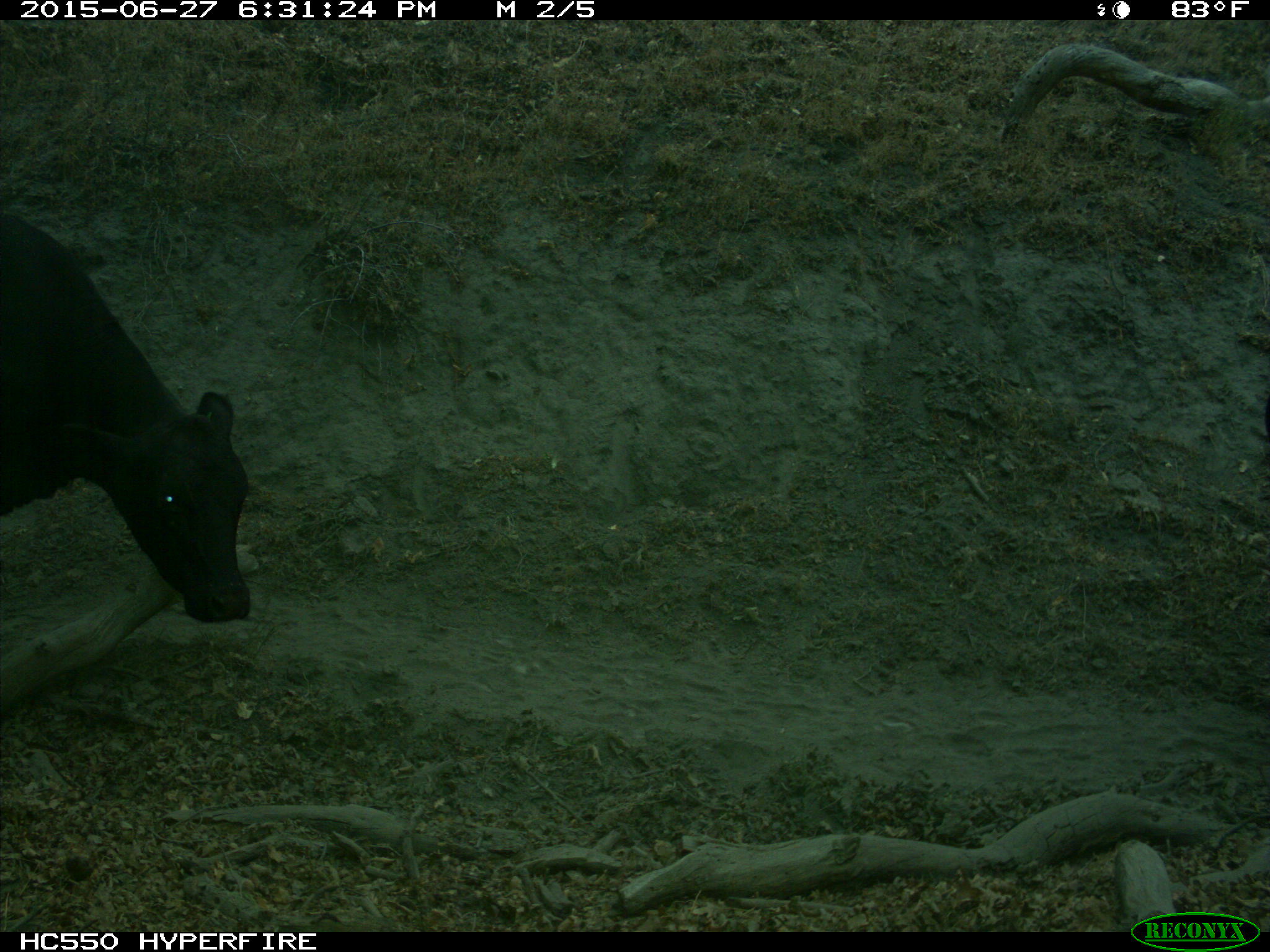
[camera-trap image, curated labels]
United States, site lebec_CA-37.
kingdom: Animalia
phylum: Chordata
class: Mammalia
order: Artiodactyla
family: Bovidae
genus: Bos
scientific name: Bos taurus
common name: domestic cow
Bos taurus (domestic cow).